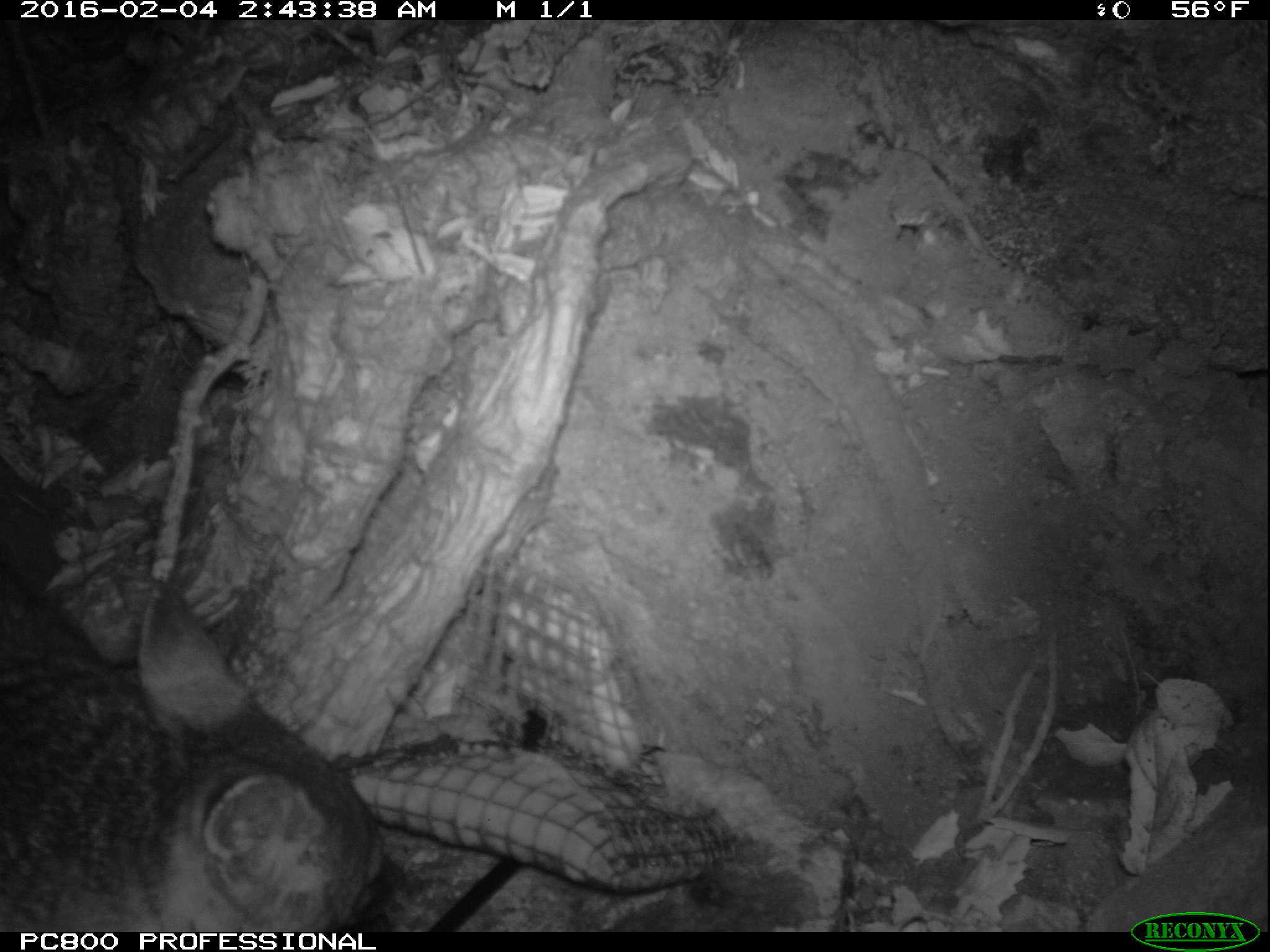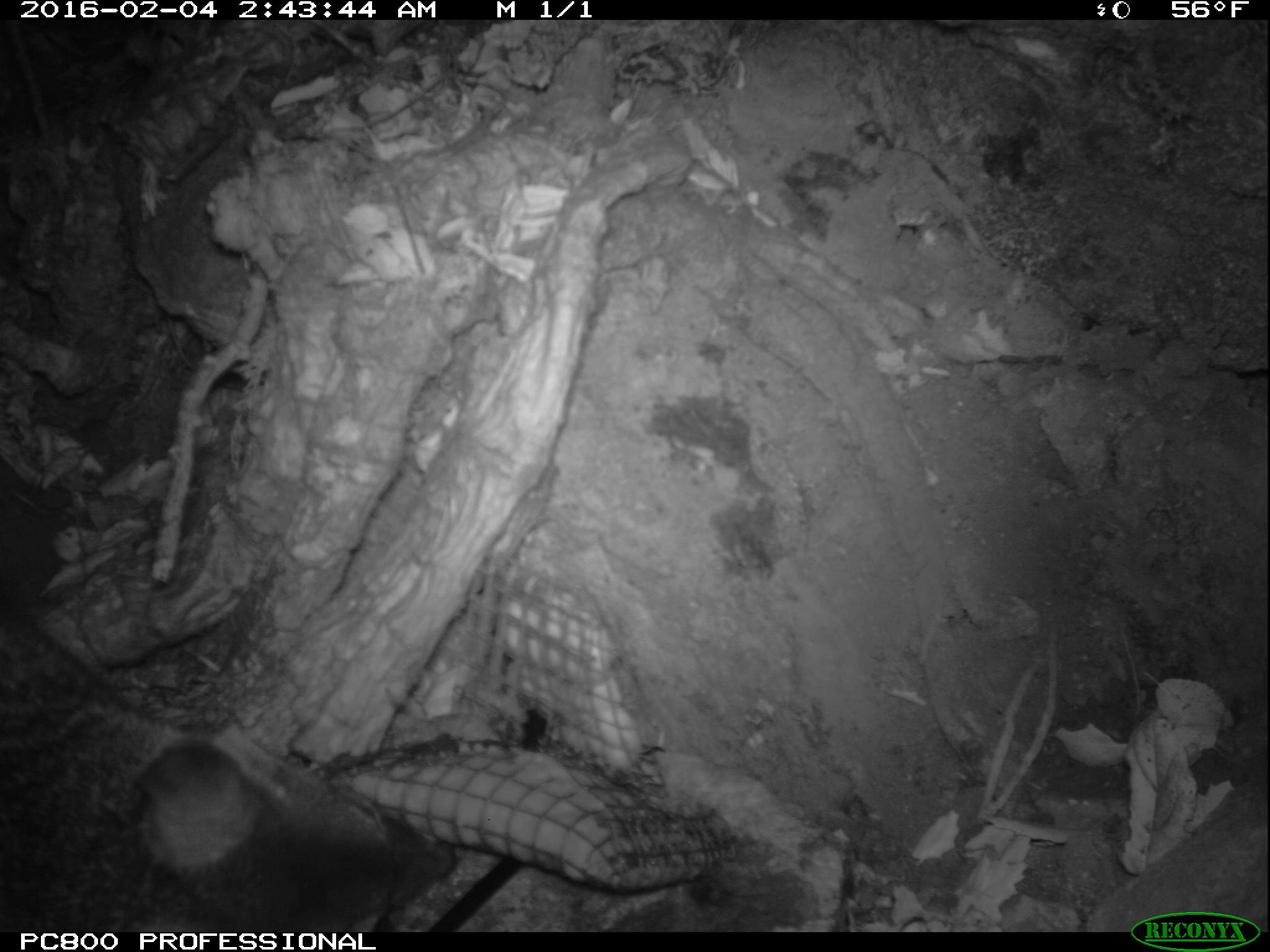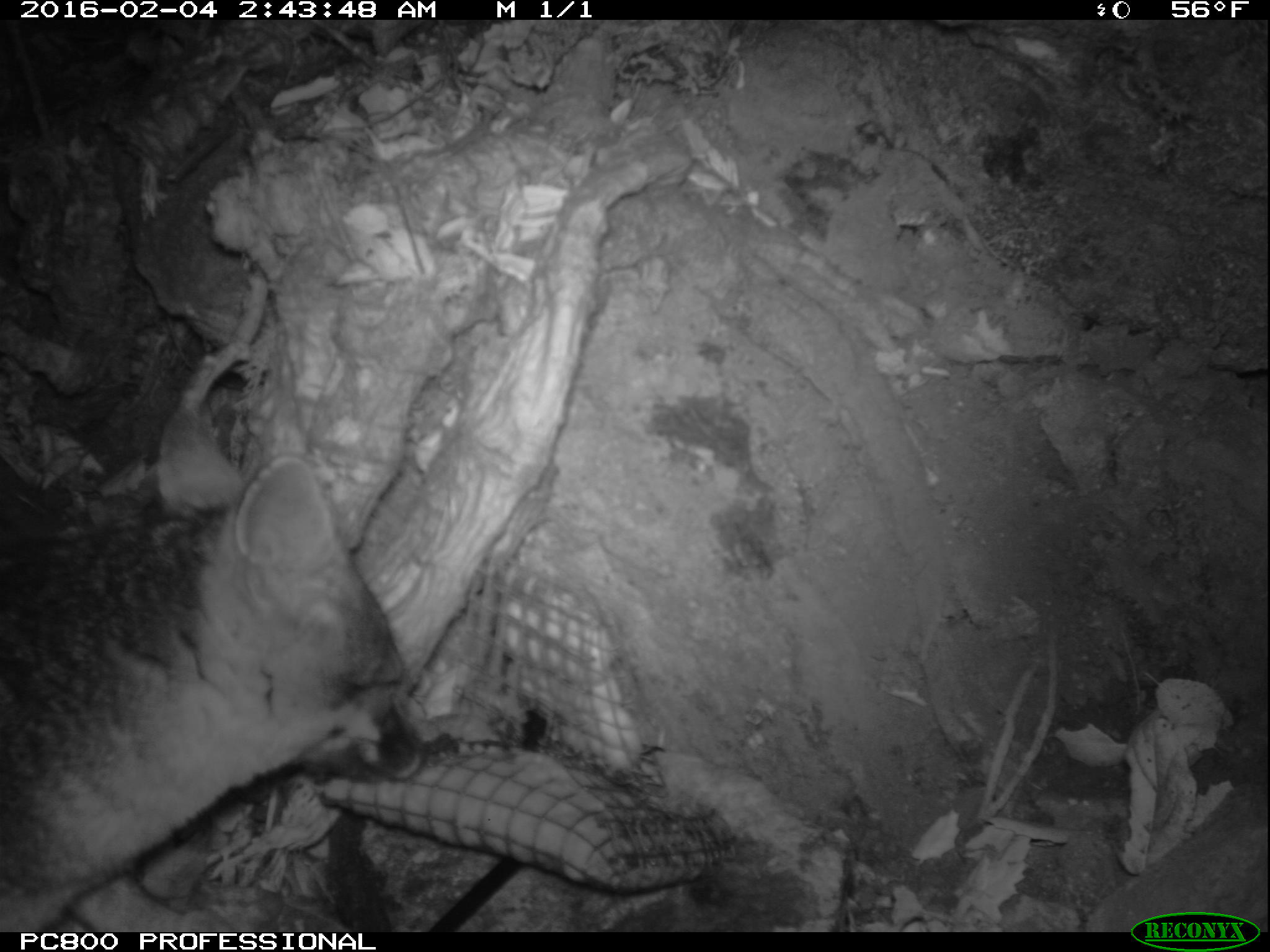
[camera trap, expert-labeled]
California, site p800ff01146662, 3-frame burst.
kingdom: Animalia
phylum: Chordata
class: Mammalia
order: Carnivora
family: Canidae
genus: Urocyon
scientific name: Urocyon littoralis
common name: island fox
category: fox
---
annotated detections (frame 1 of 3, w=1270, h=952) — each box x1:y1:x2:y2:
fox: 0:576:409:930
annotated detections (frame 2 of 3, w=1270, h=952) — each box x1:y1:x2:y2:
fox: 0:597:460:932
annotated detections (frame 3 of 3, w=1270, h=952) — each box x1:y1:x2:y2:
fox: 0:407:424:932